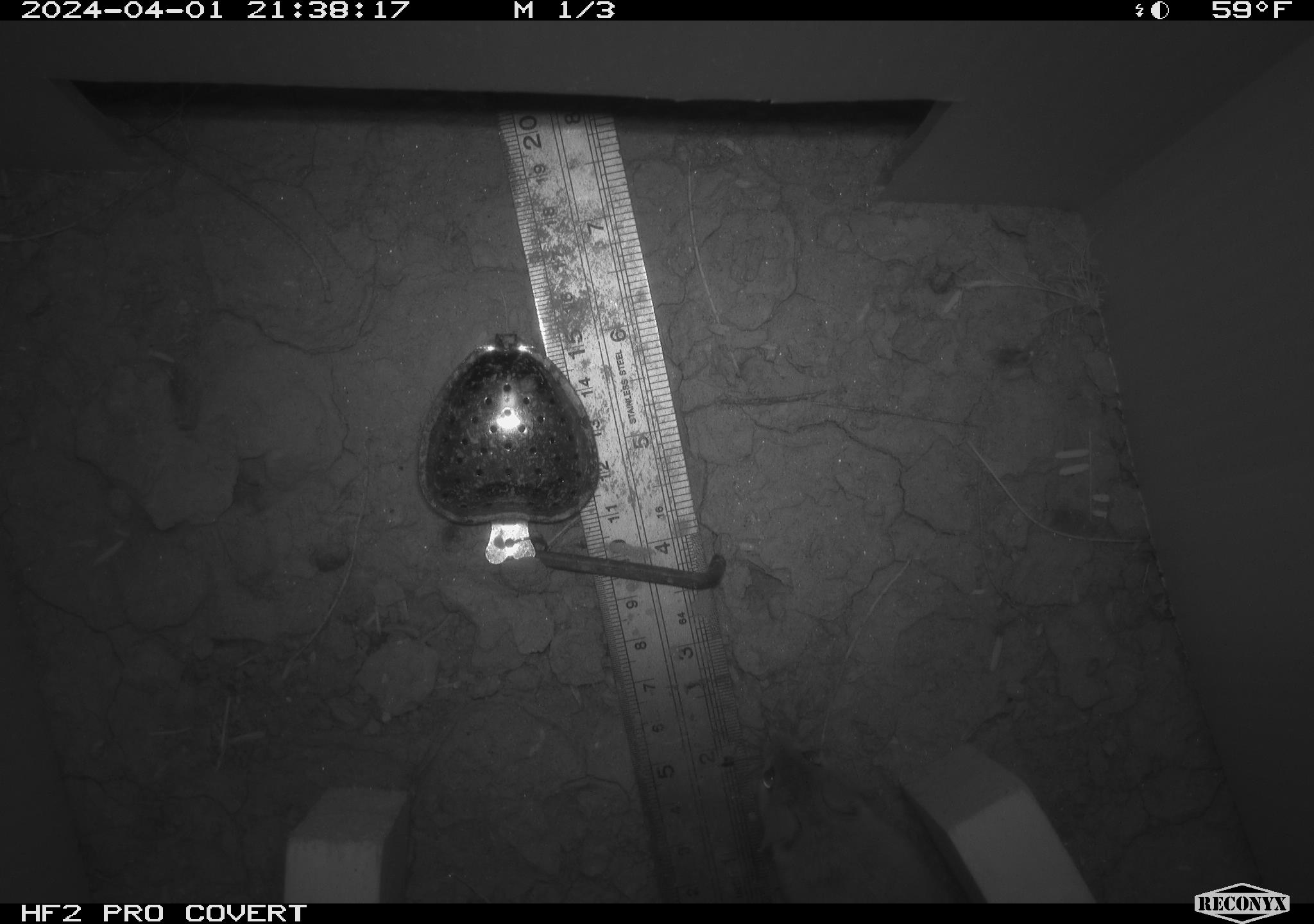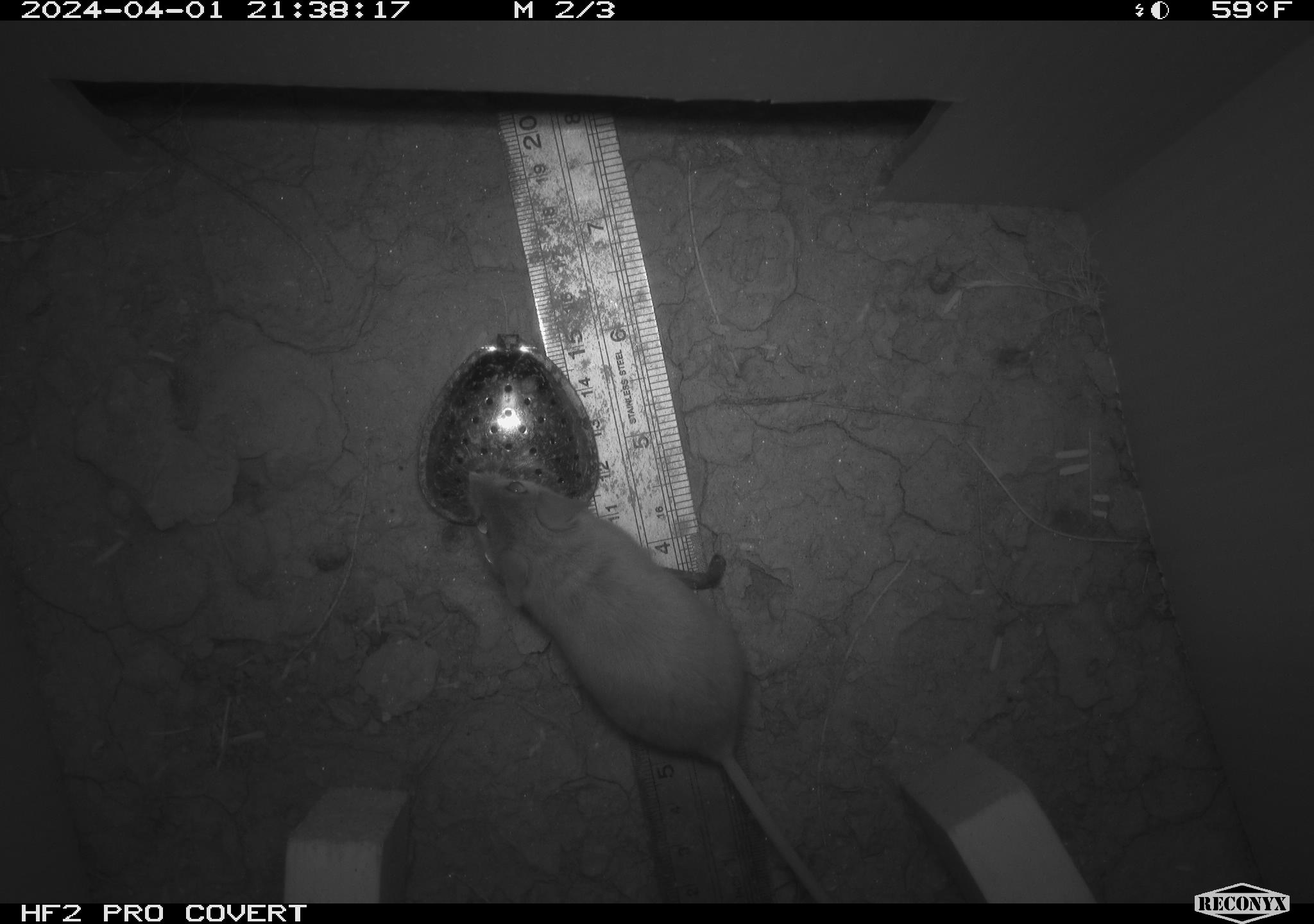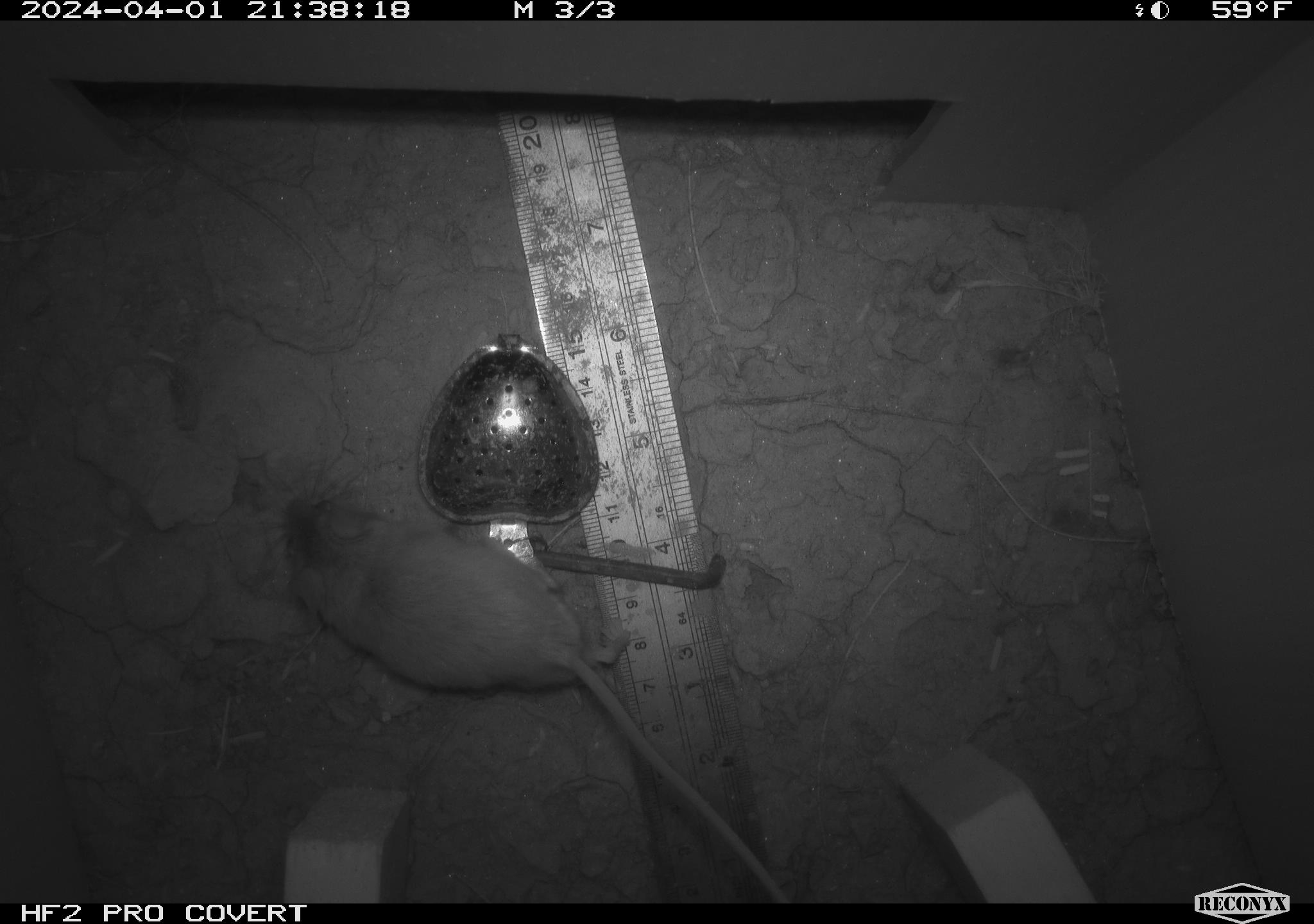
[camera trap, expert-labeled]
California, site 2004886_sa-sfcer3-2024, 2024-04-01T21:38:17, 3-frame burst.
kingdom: Animalia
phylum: Chordata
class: Mammalia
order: Rodentia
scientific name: Rodentia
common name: mouse species